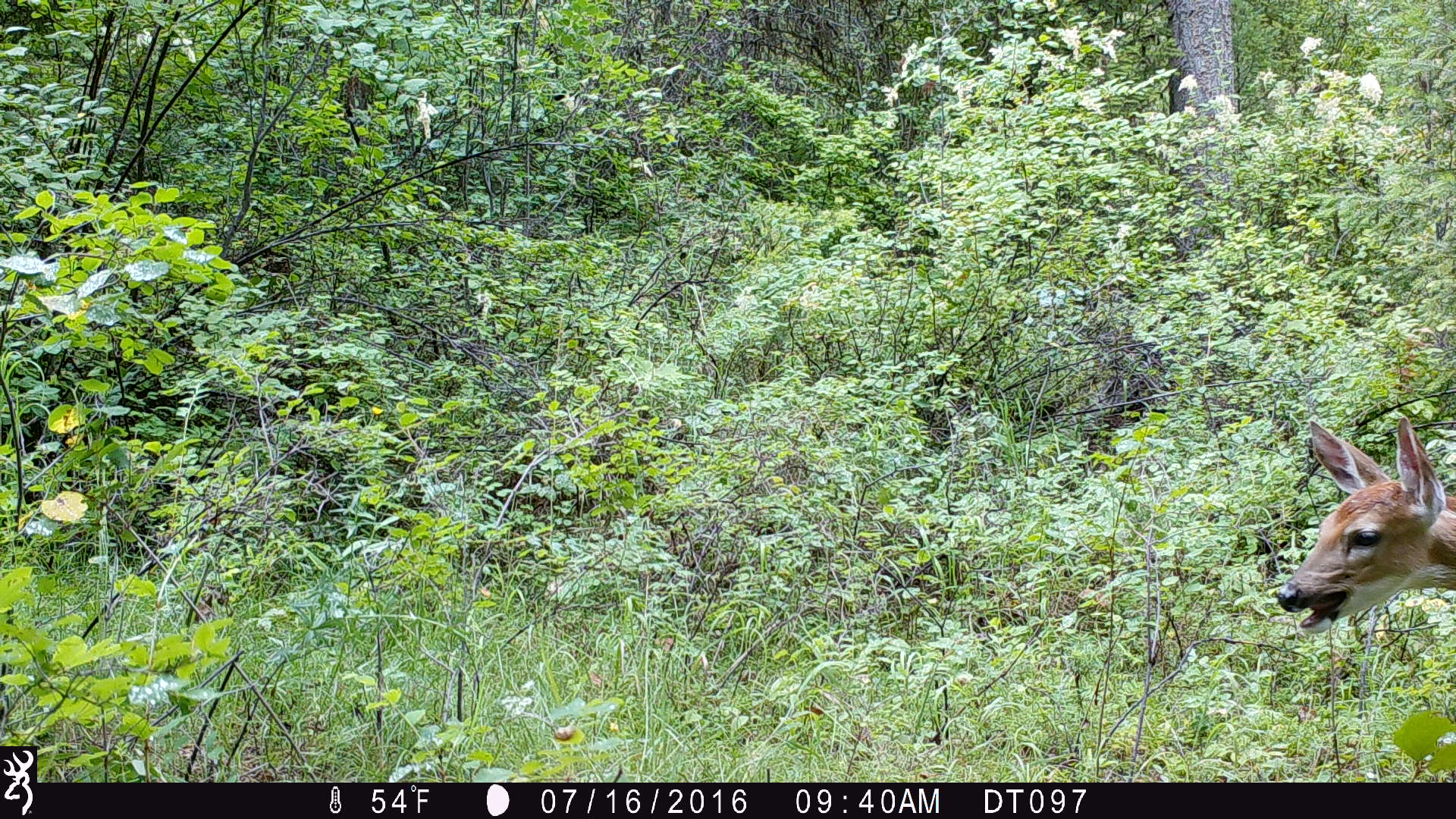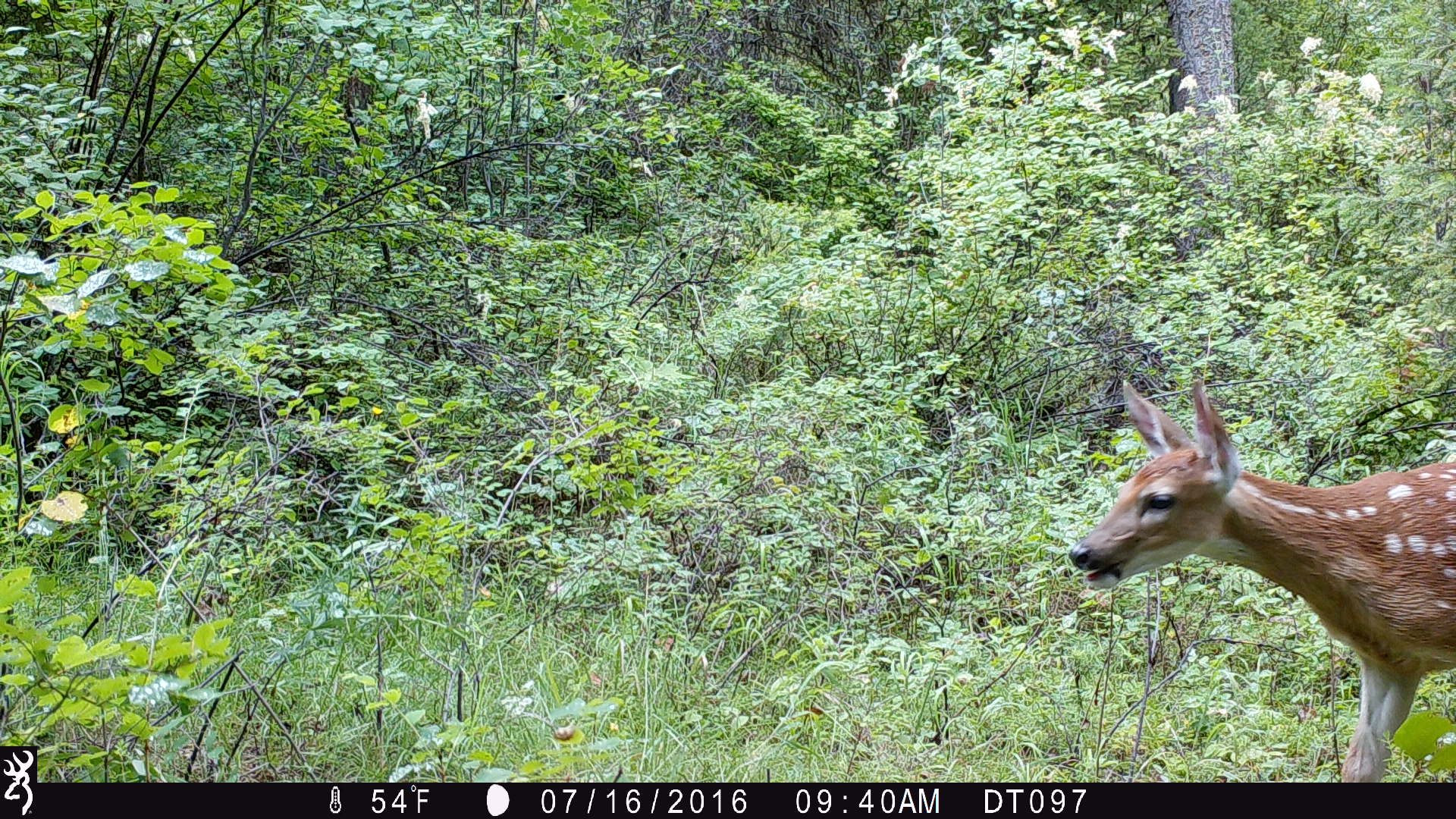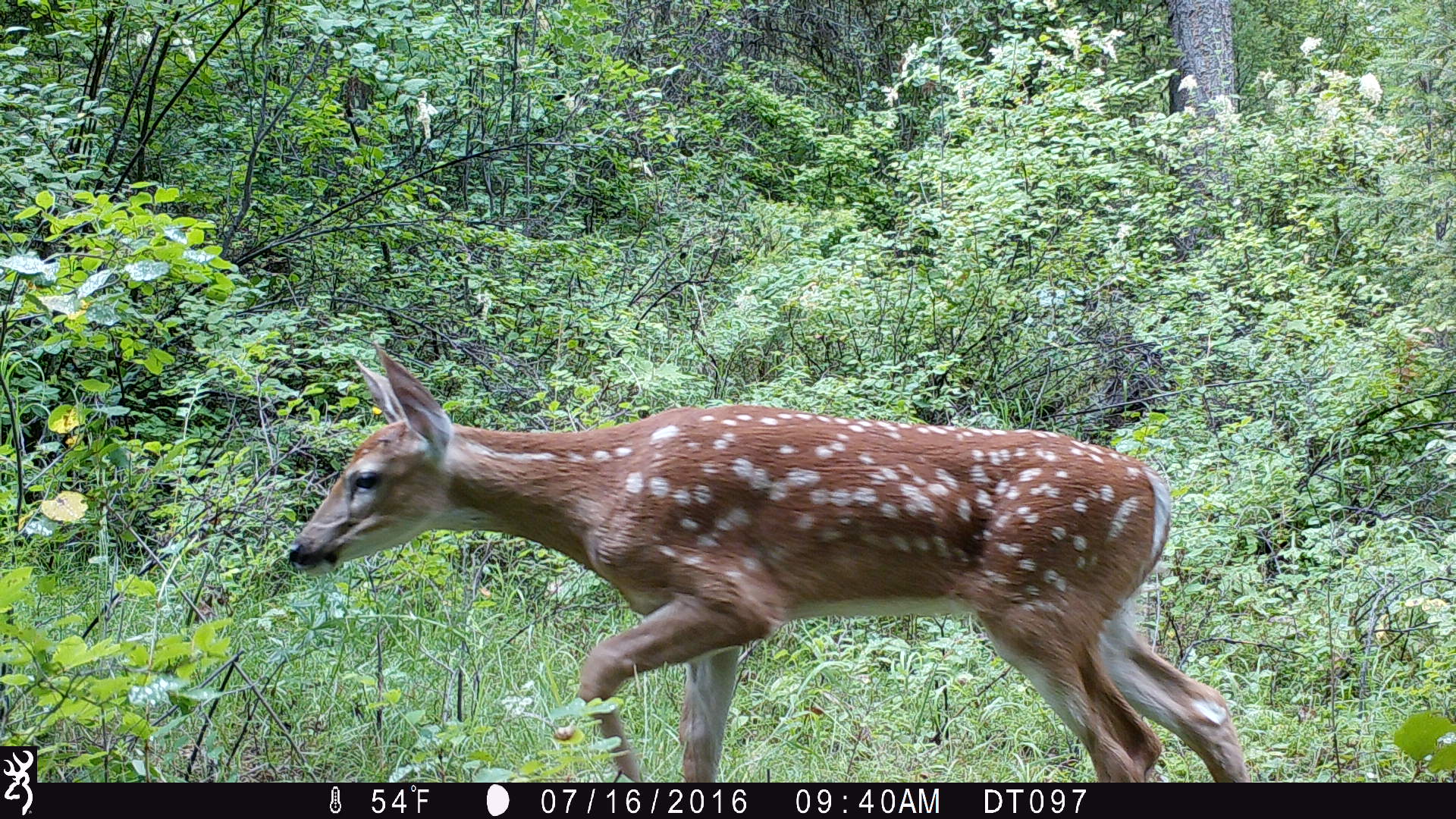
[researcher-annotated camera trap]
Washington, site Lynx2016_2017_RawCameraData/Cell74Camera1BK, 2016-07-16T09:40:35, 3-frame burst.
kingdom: Animalia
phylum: Chordata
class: Mammalia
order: Artiodactyla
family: Cervidae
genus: Odocoileus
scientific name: Odocoileus virginianus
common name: white-tailed deer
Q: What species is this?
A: Odocoileus virginianus (white-tailed deer).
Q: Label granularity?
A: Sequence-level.